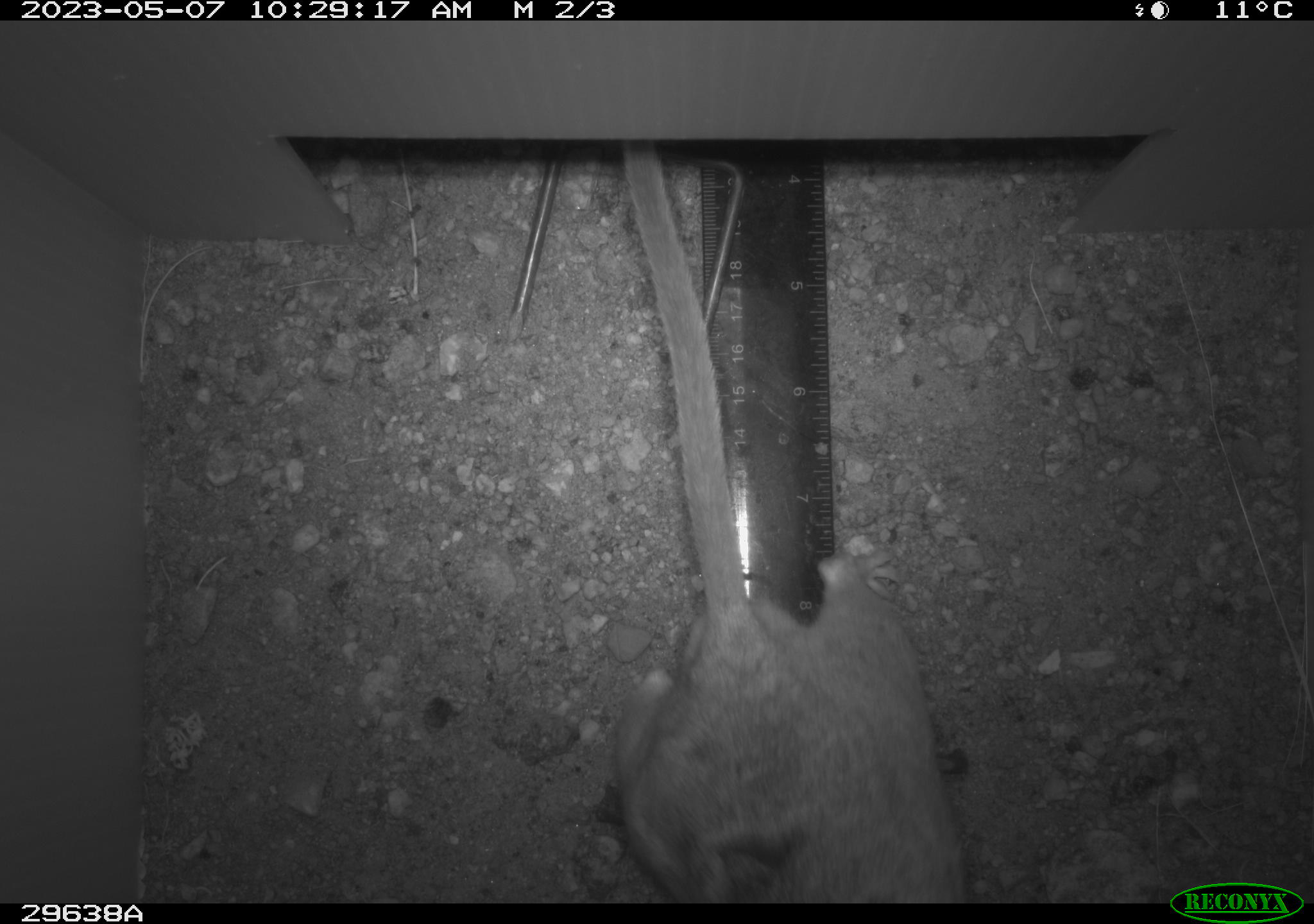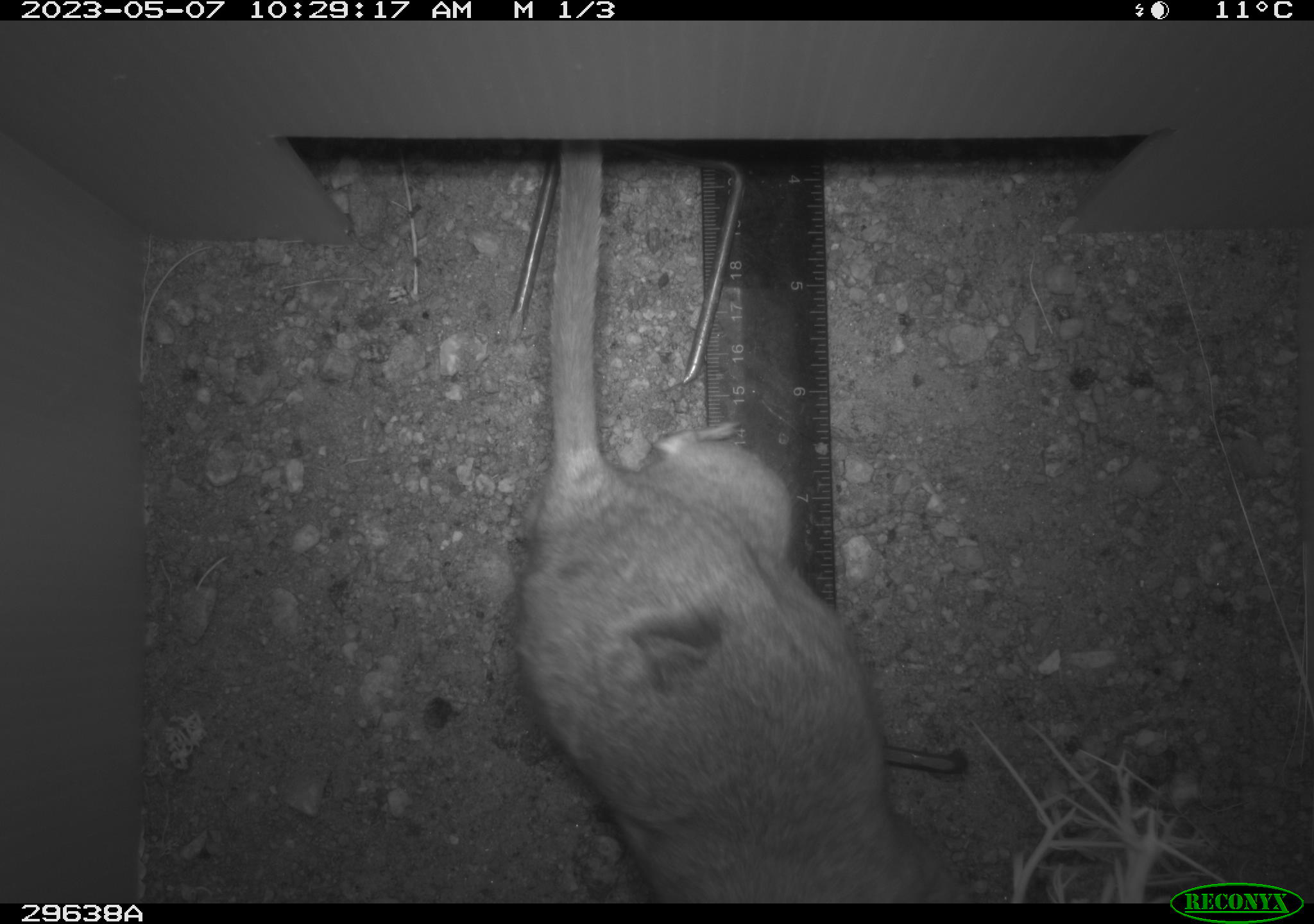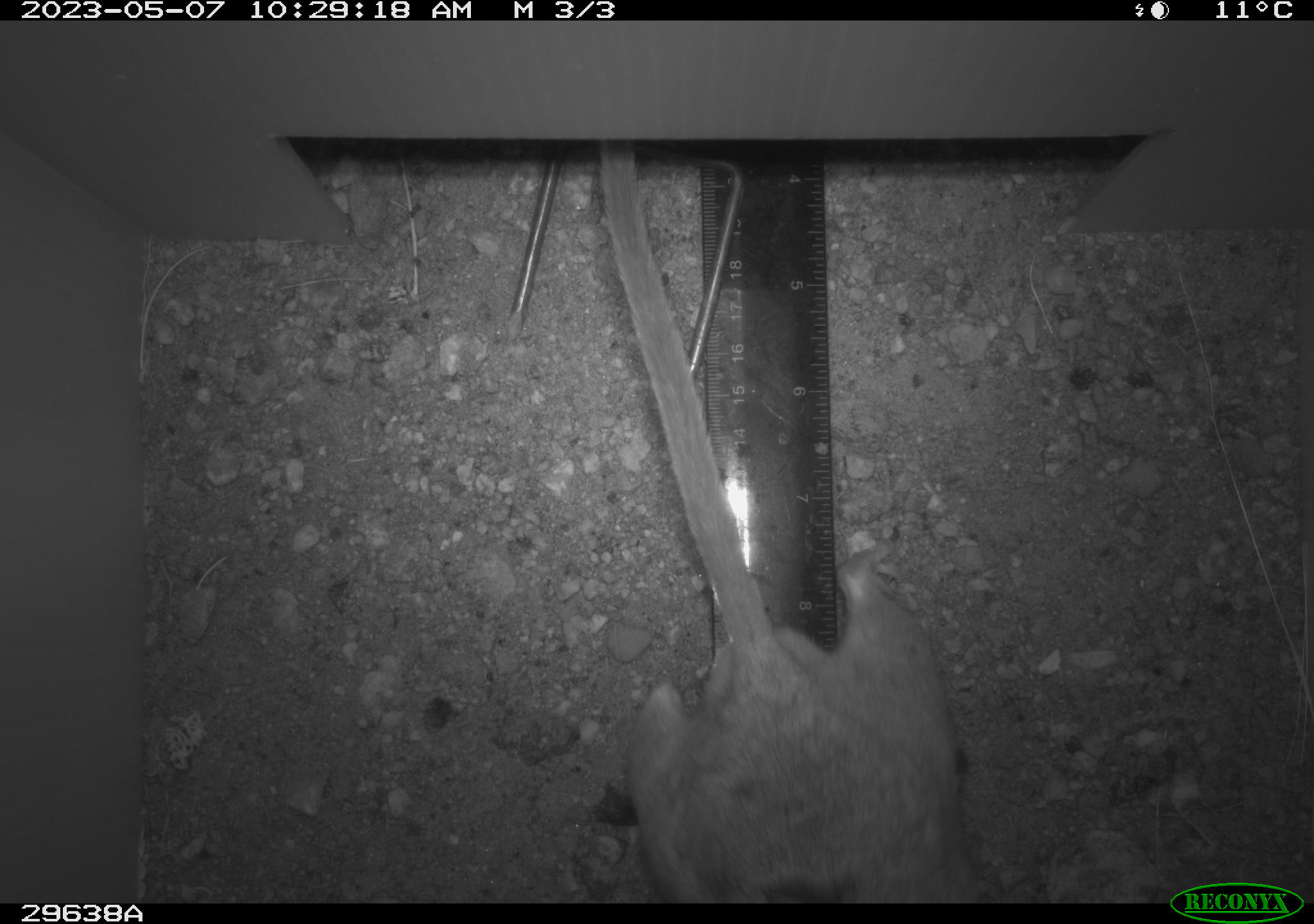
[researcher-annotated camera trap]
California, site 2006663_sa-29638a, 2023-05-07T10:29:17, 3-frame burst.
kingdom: Animalia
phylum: Chordata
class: Mammalia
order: Rodentia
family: Cricetidae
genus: Neotoma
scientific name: Neotoma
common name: pack rat or woodrat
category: neotoma species